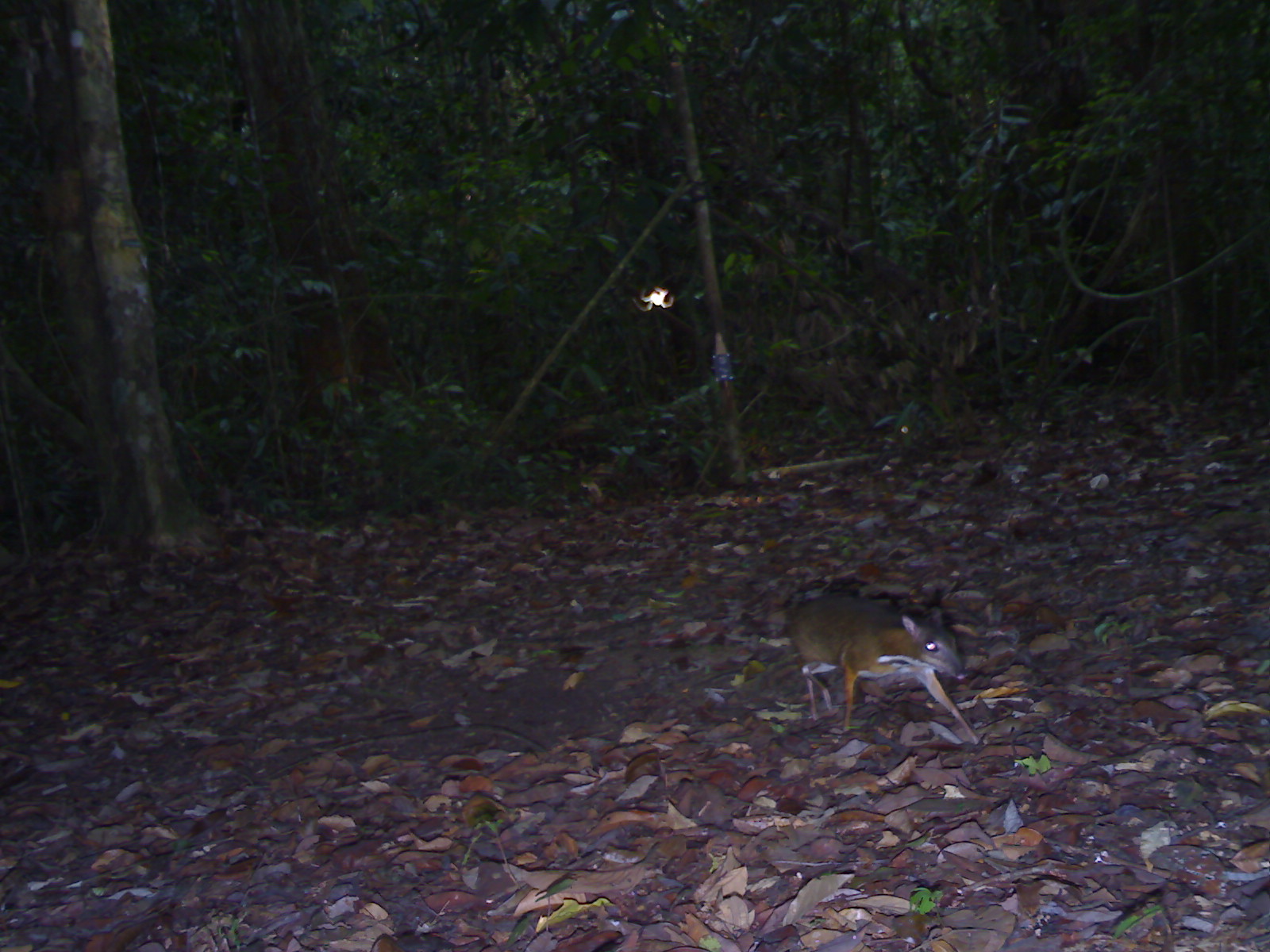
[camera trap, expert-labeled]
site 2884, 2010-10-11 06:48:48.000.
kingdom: Animalia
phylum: Chordata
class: Mammalia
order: Artiodactyla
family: Tragulidae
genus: Tragulus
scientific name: Tragulus kanchil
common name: lesser oriental chevrotain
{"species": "Tragulus kanchil (lesser oriental chevrotain)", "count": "1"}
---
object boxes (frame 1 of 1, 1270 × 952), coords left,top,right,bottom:
tragulus kanchil: 787,591,981,745